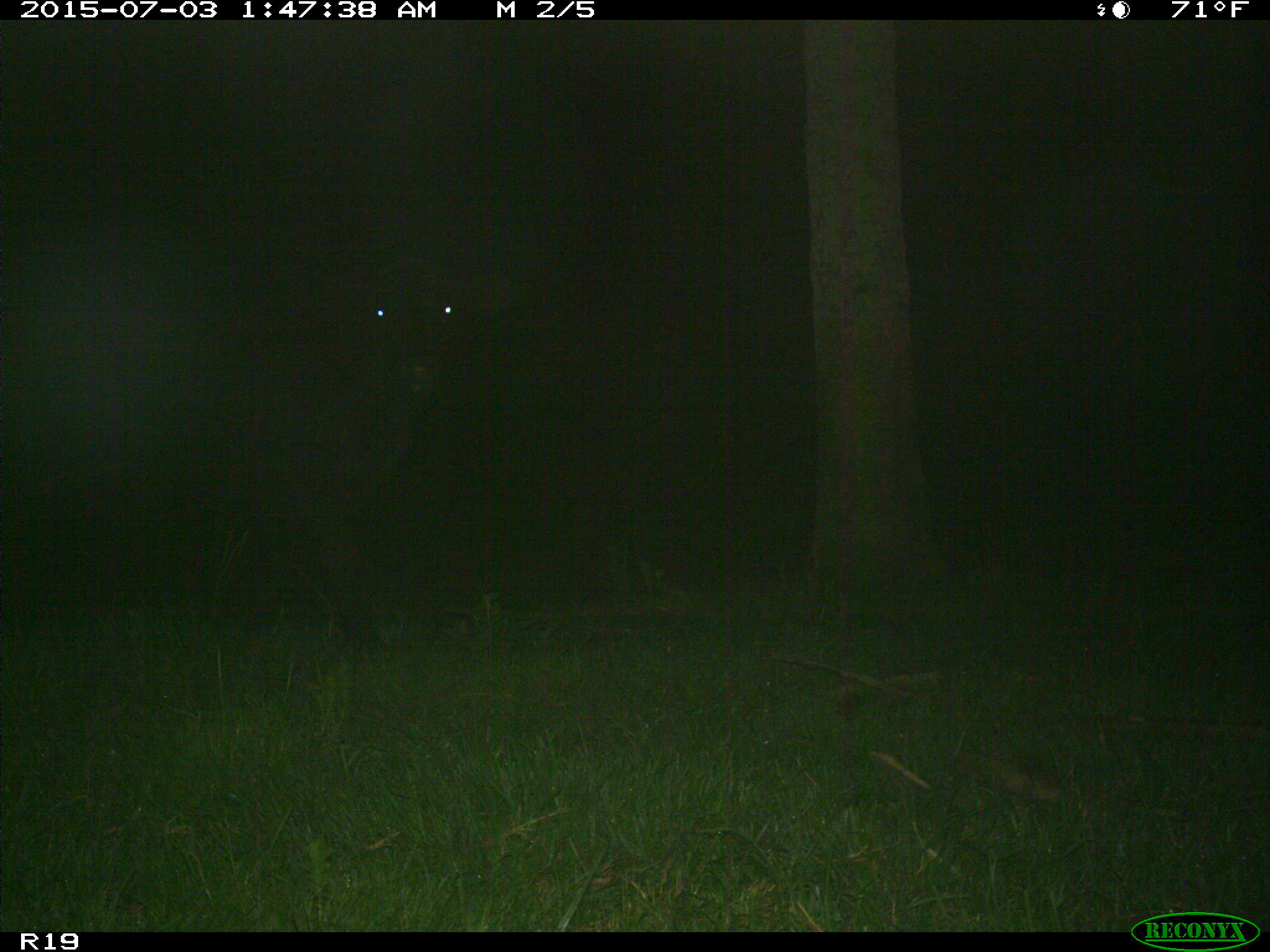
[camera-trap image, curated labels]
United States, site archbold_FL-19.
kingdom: Animalia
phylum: Chordata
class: Mammalia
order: Artiodactyla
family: Bovidae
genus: Bos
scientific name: Bos taurus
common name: domestic cow